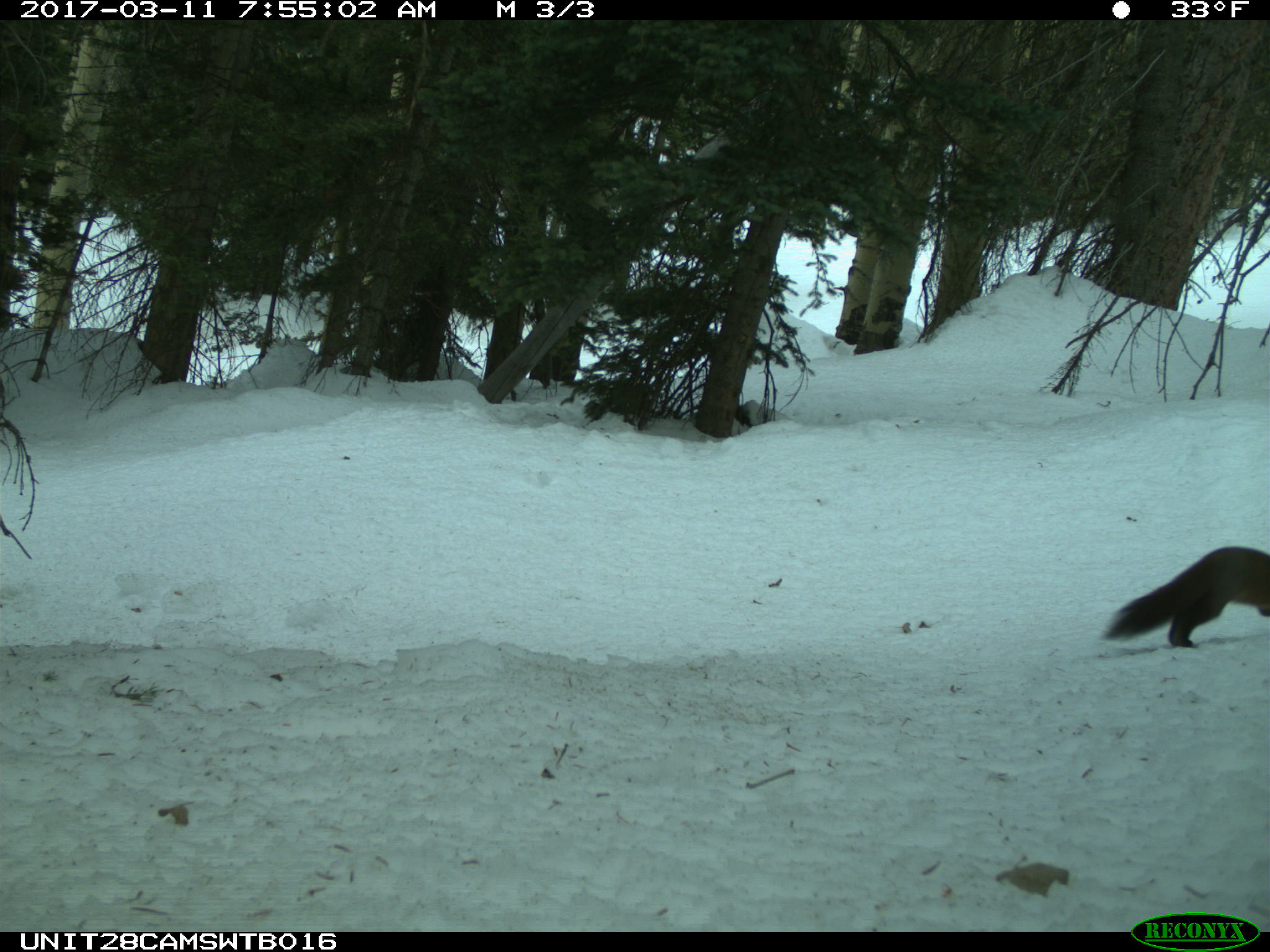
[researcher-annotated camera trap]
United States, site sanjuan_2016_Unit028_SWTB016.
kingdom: Animalia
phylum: Chordata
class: Mammalia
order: Carnivora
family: Mustelidae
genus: Martes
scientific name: Martes americana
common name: american marten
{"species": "Martes americana (american marten)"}